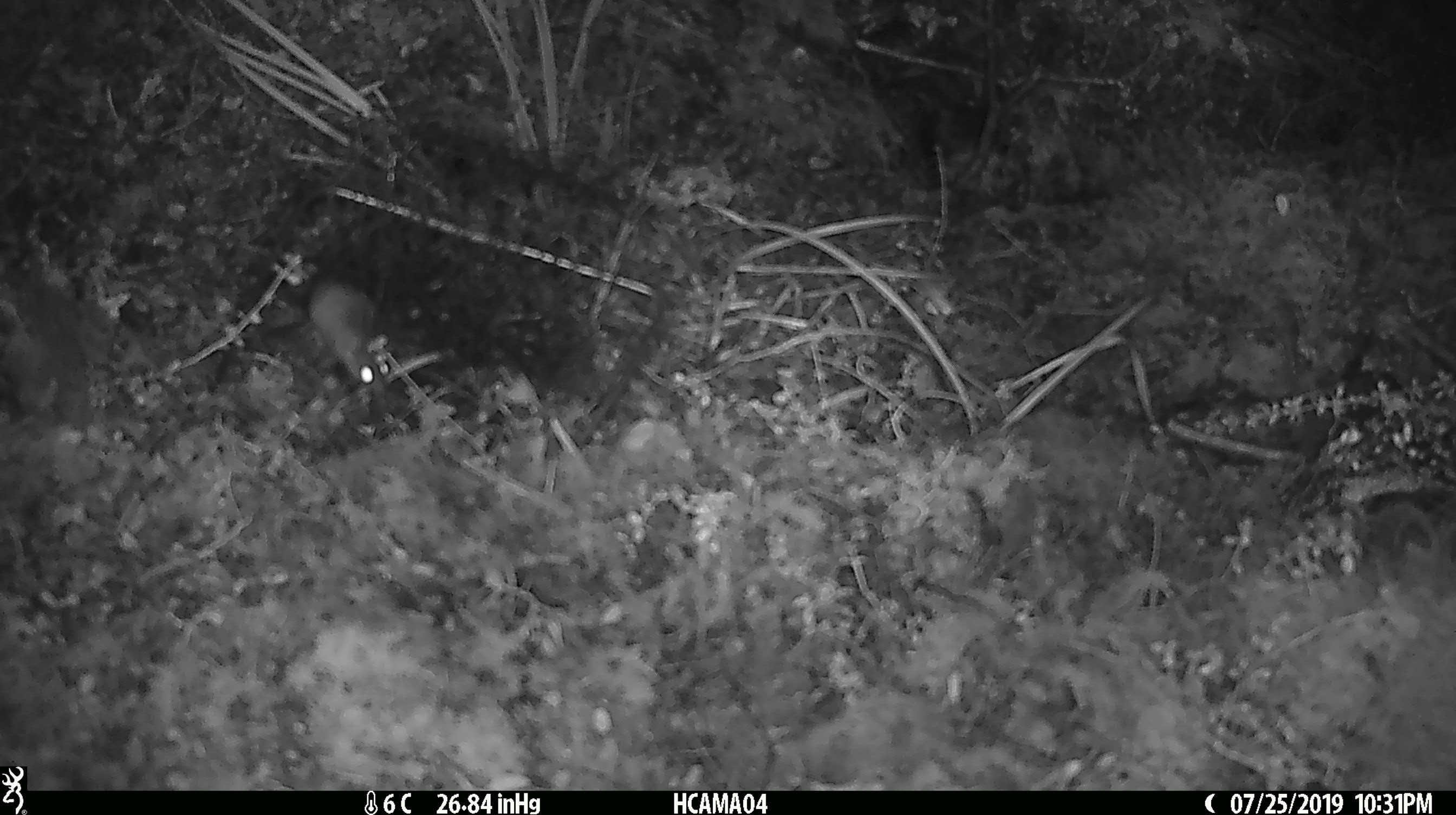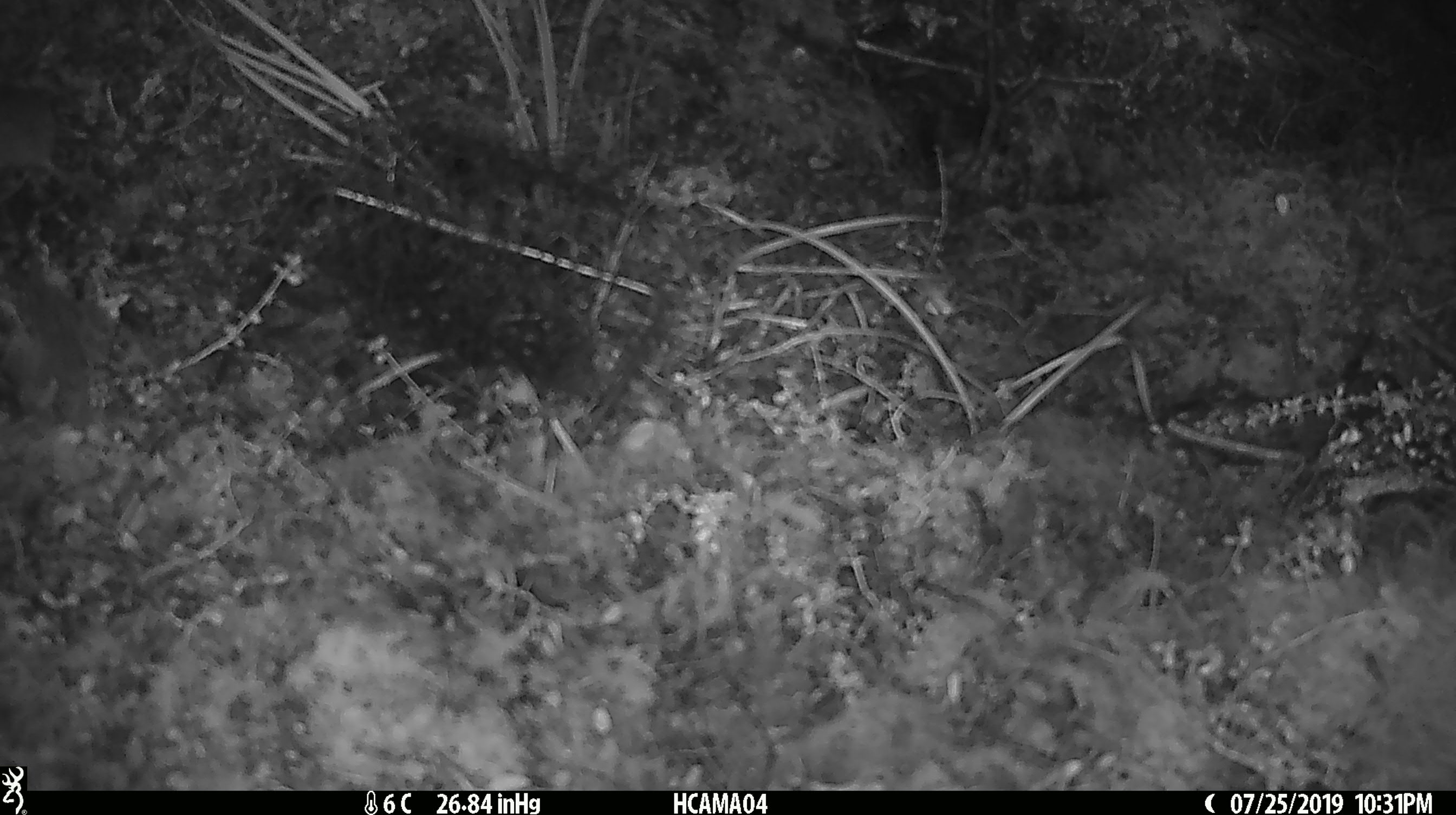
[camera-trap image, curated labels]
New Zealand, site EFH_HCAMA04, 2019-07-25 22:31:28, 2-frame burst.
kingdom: Animalia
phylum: Chordata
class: Mammalia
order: Rodentia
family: Muridae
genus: Mus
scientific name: Mus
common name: mouse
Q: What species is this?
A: Mouse (Mus).